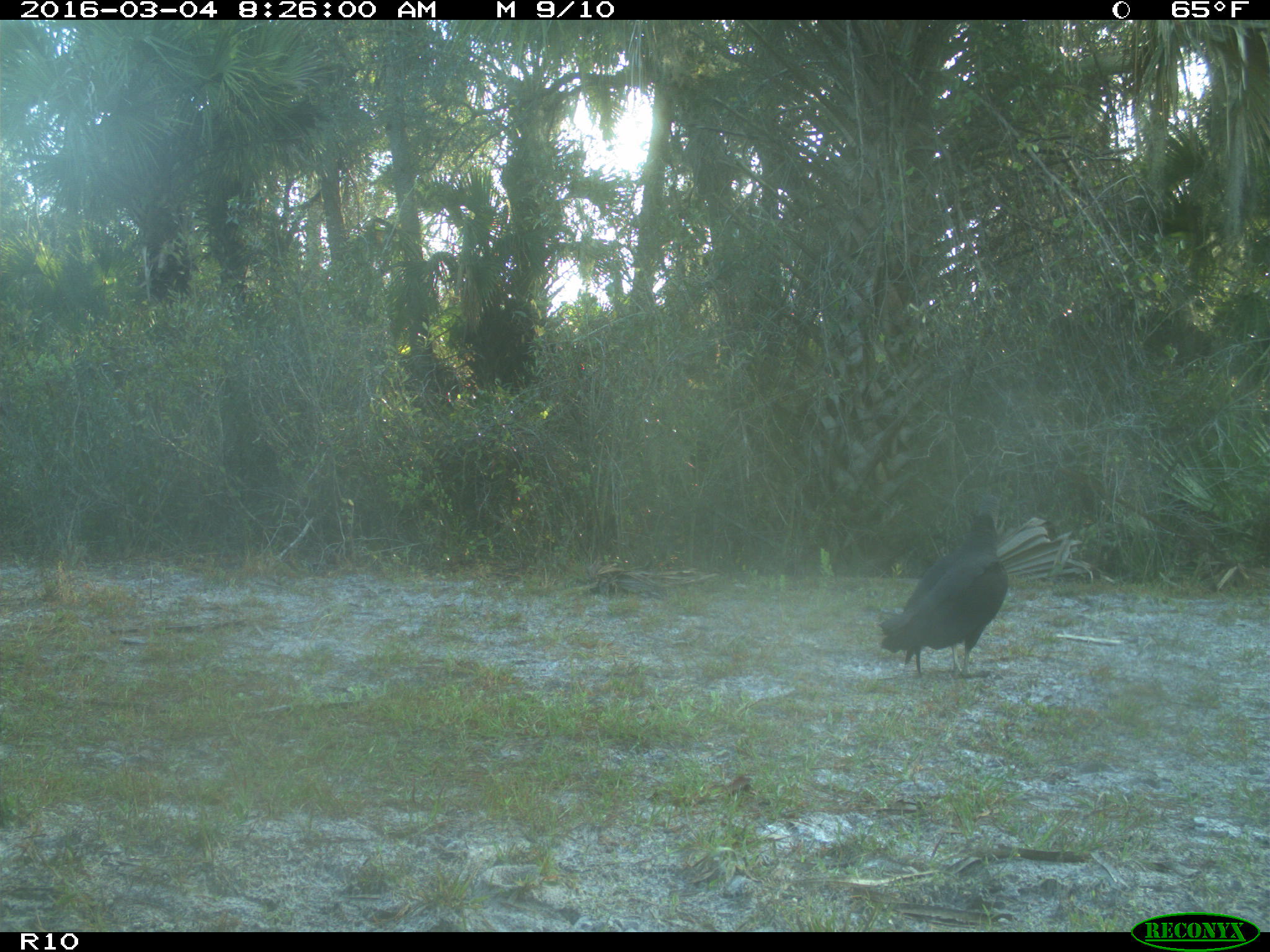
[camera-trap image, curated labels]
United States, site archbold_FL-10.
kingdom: Animalia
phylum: Chordata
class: Aves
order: Accipitriformes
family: Accipitridae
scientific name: Accipitridae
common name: acciptirids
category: unidentified accipitrid